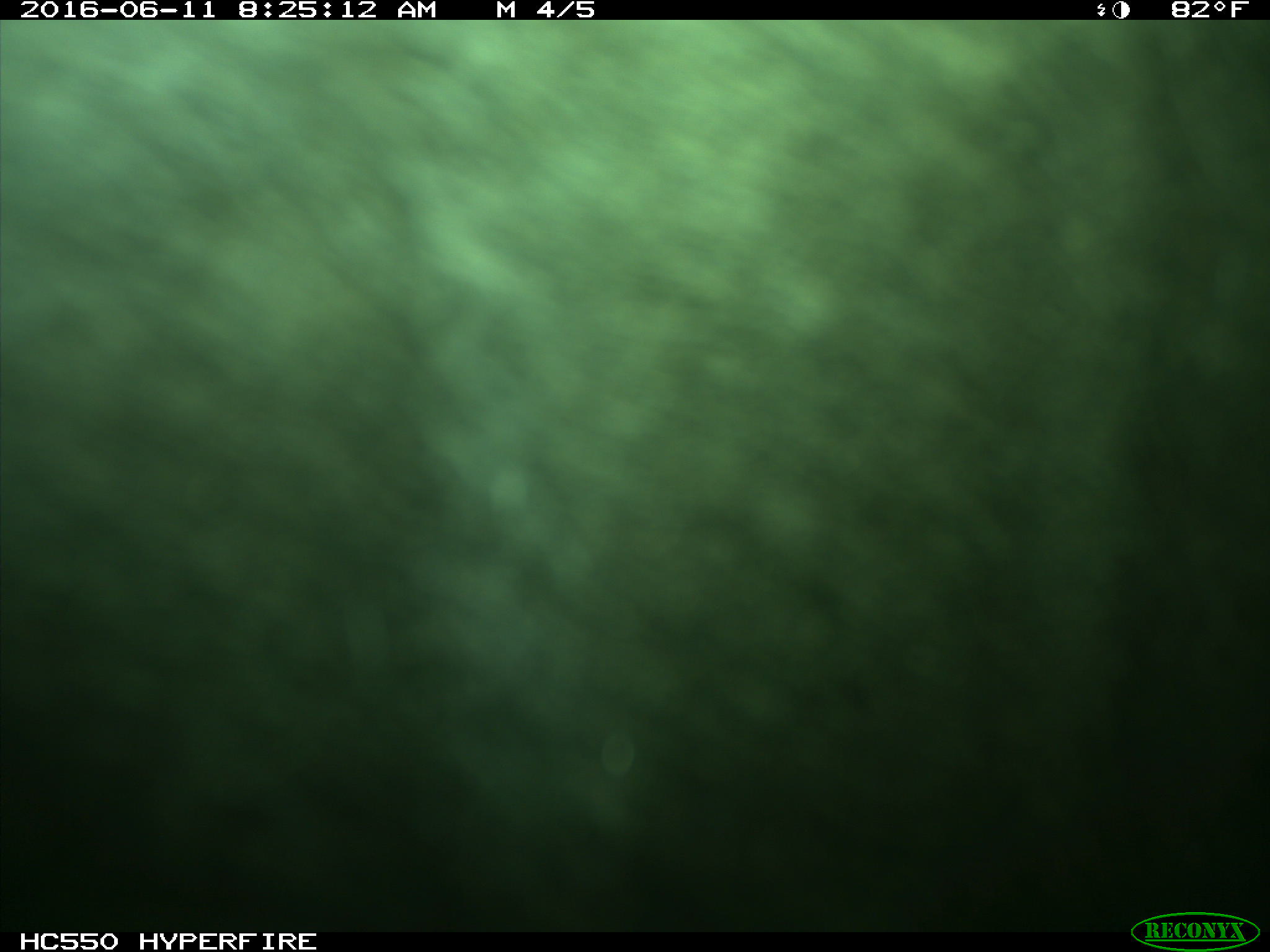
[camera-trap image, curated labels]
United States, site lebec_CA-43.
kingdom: Animalia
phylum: Chordata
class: Mammalia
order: Artiodactyla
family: Bovidae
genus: Bos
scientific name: Bos taurus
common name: domestic cow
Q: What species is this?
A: Bos taurus (domestic cow).